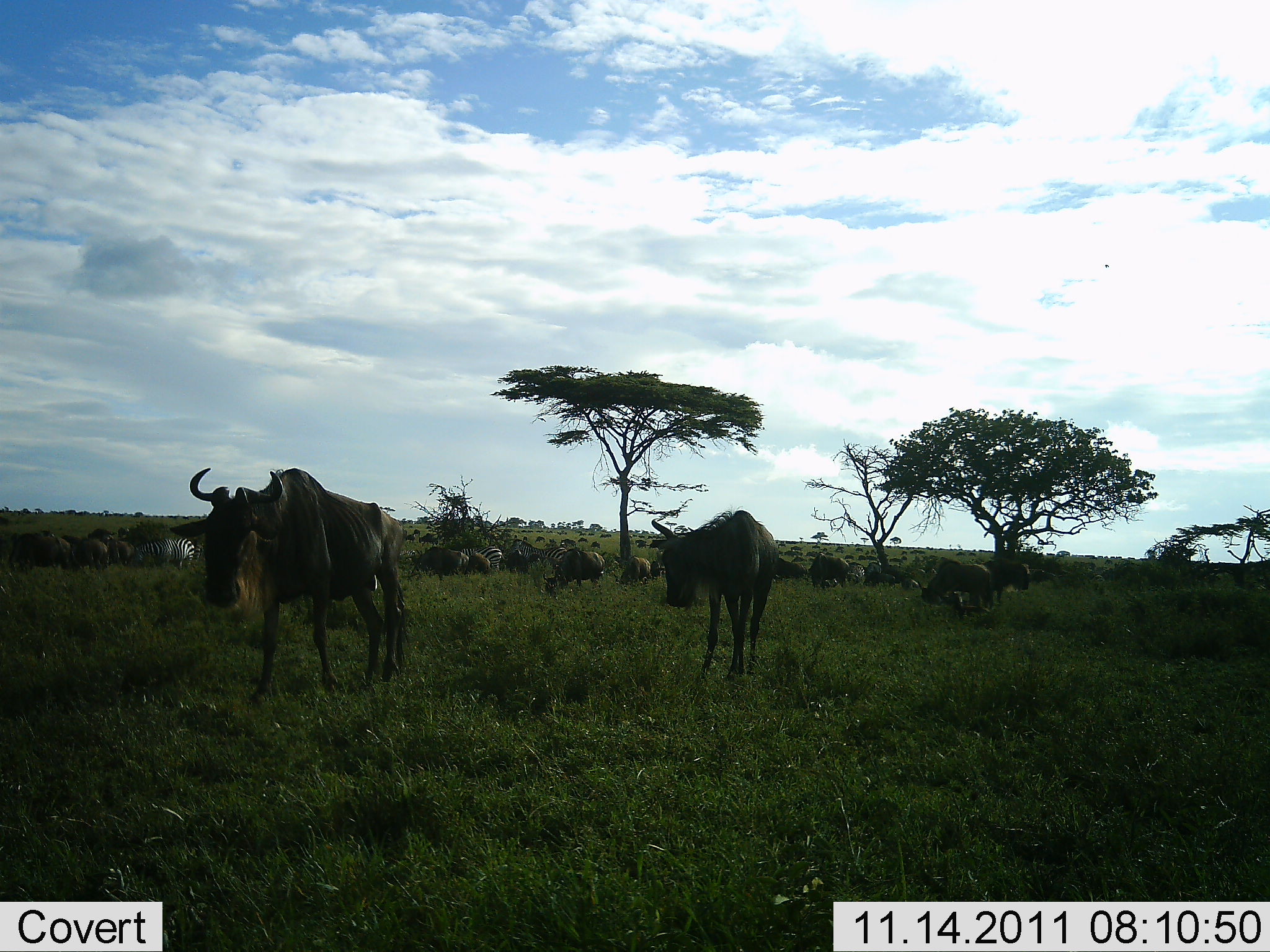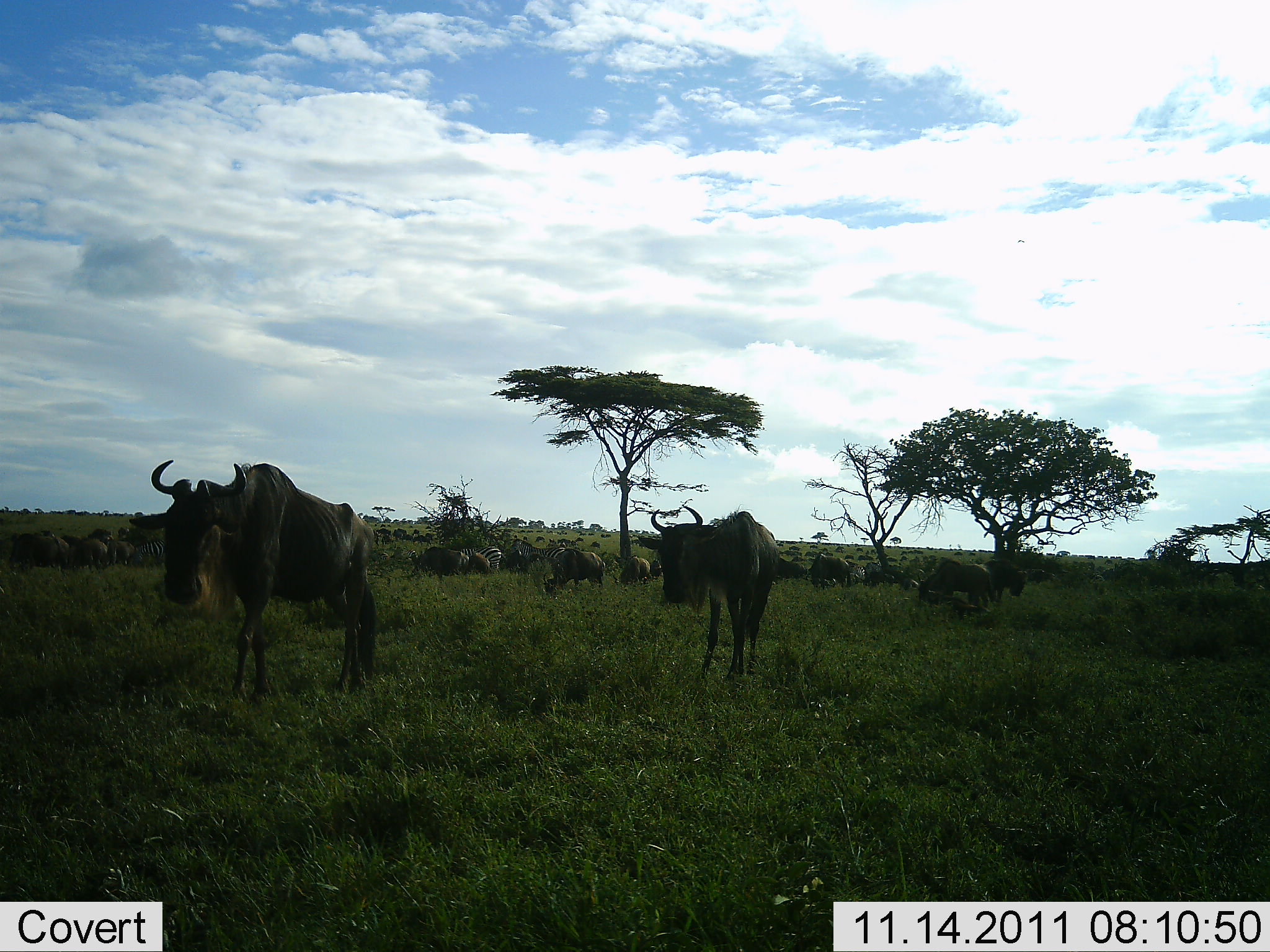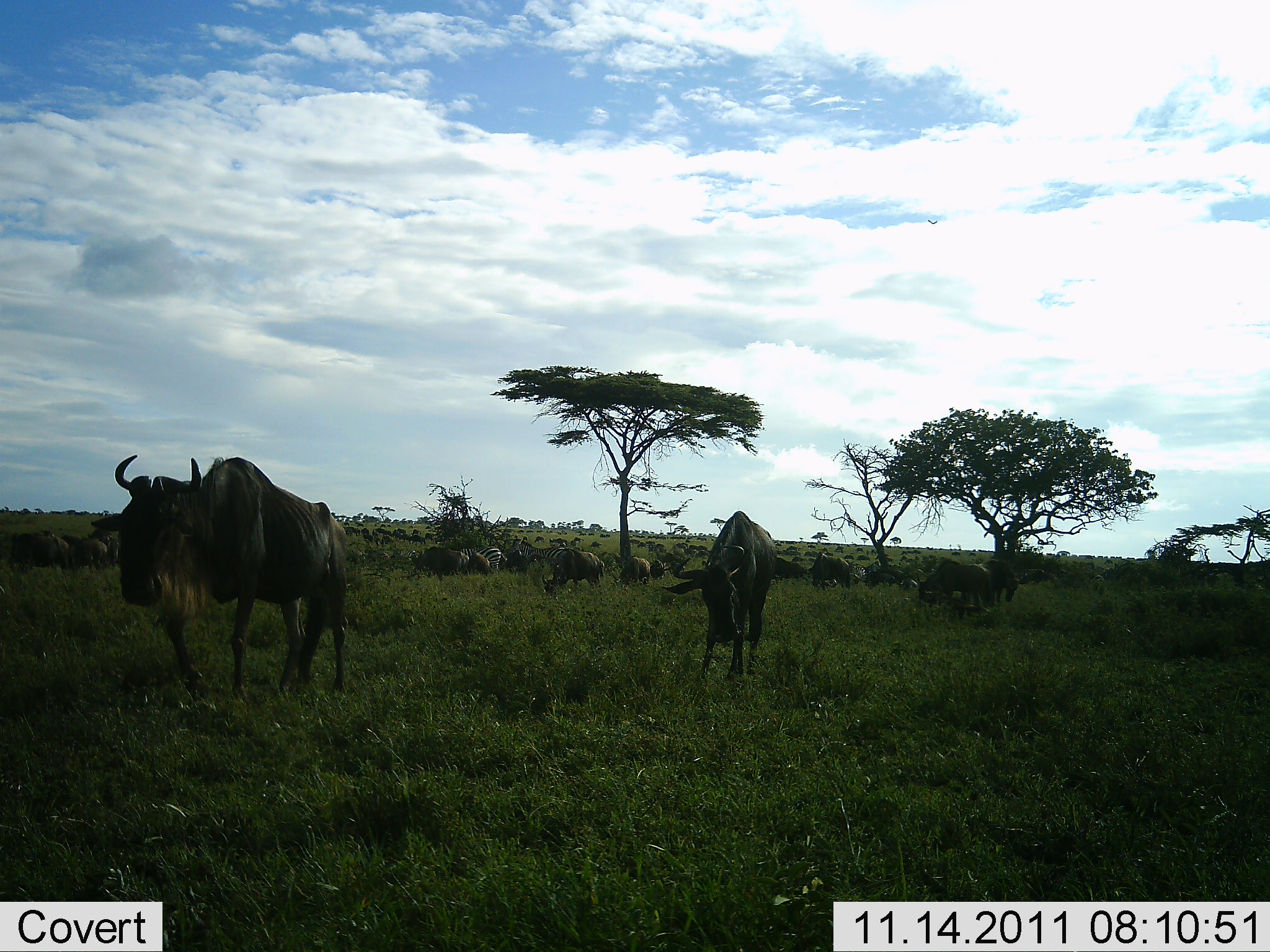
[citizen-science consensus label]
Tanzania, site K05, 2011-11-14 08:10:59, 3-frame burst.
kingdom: Animalia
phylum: Chordata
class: Mammalia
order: Artiodactyla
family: Bovidae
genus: Connochaetes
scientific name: Connochaetes taurinus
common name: blue wildebeest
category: wildebeest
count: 11-50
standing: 53%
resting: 5%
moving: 53%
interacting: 11%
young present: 11%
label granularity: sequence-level